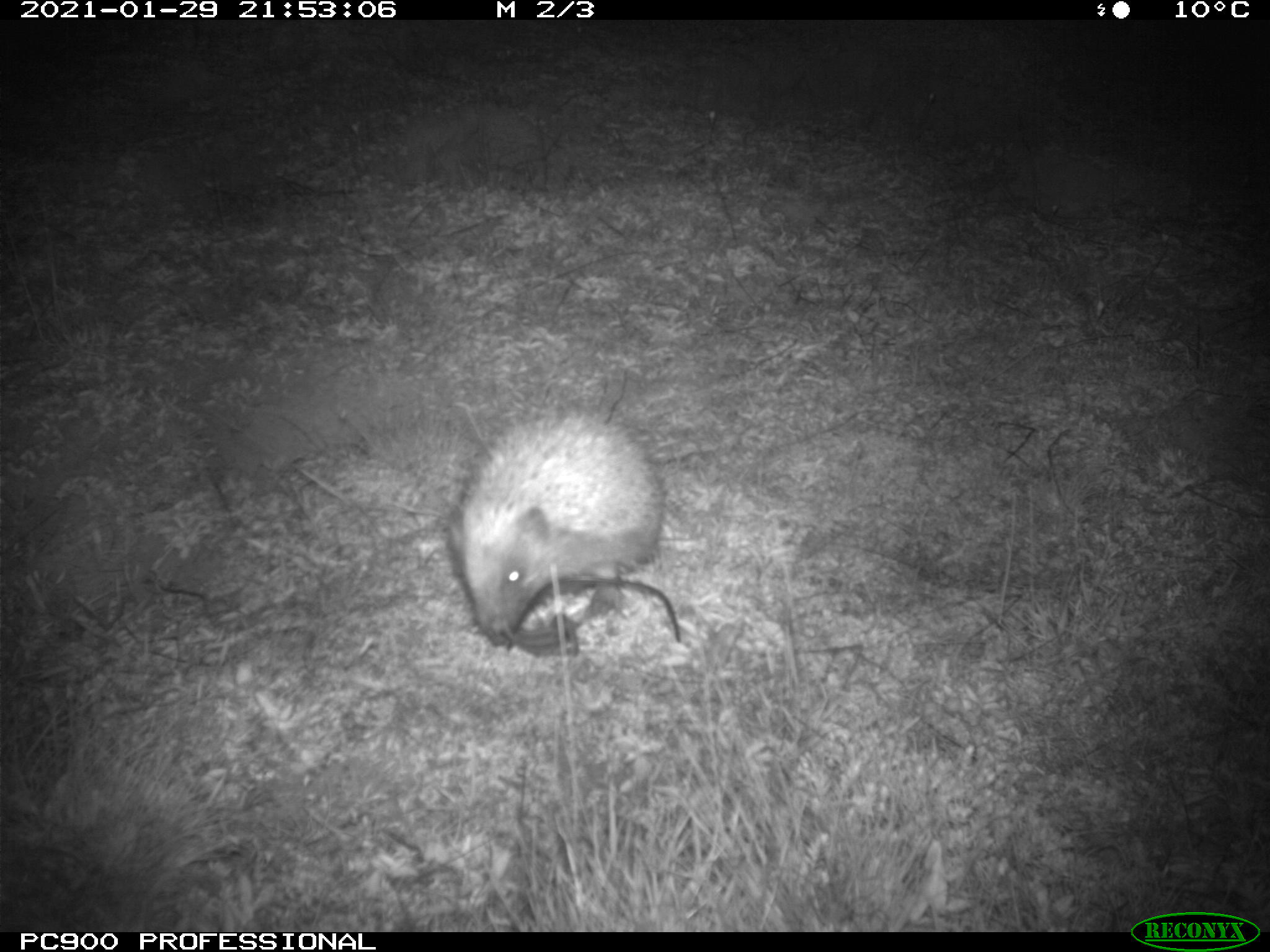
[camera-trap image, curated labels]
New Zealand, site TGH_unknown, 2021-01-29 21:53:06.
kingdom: Animalia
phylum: Chordata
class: Mammalia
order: Eulipotyphla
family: Erinaceidae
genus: Erinaceus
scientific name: Erinaceus europaeus europaeus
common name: european hedgehog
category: hedgehog